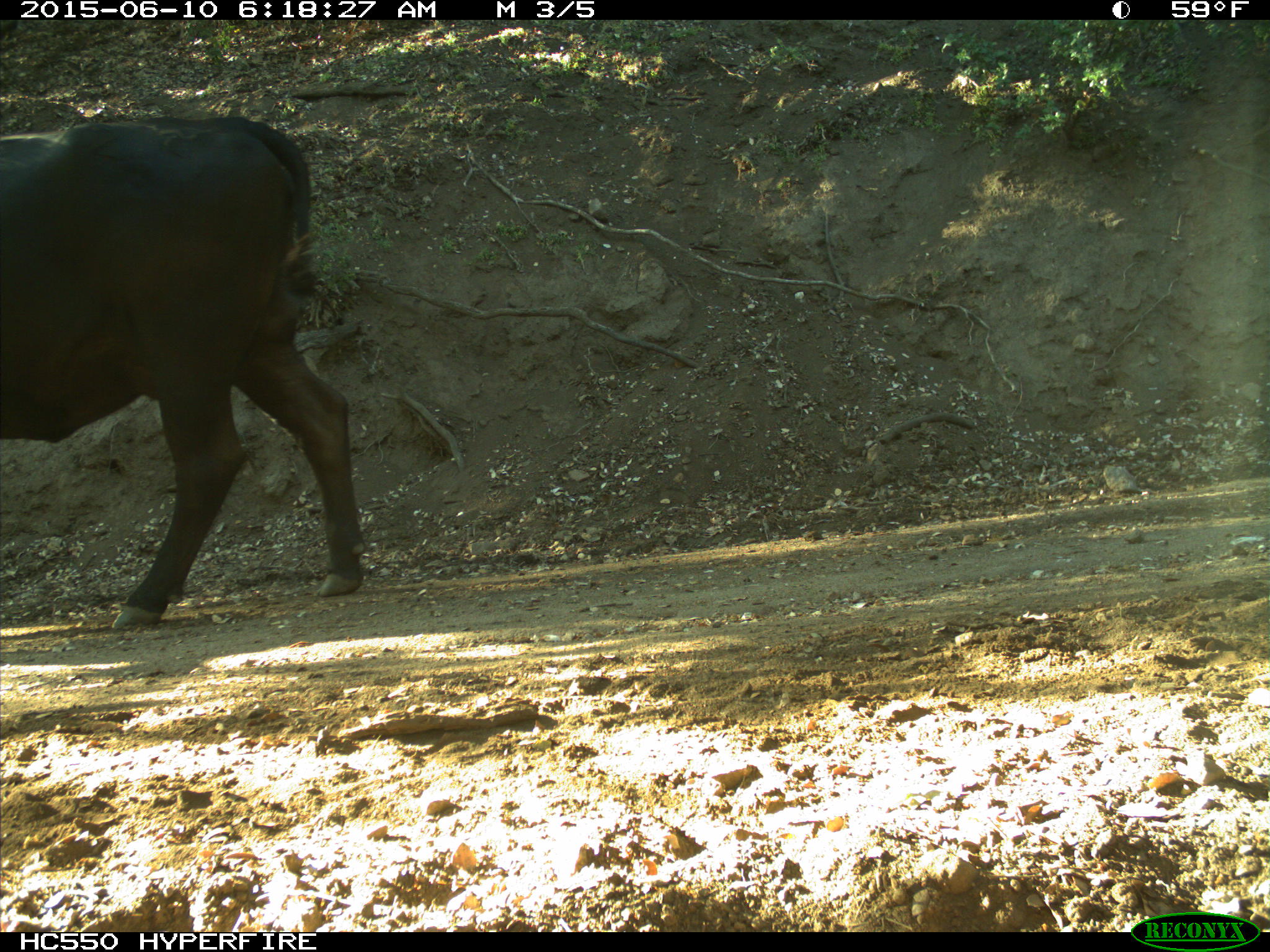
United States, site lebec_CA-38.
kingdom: Animalia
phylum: Chordata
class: Mammalia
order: Artiodactyla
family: Bovidae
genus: Bos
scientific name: Bos taurus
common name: domestic cow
Bos taurus (domestic cow).